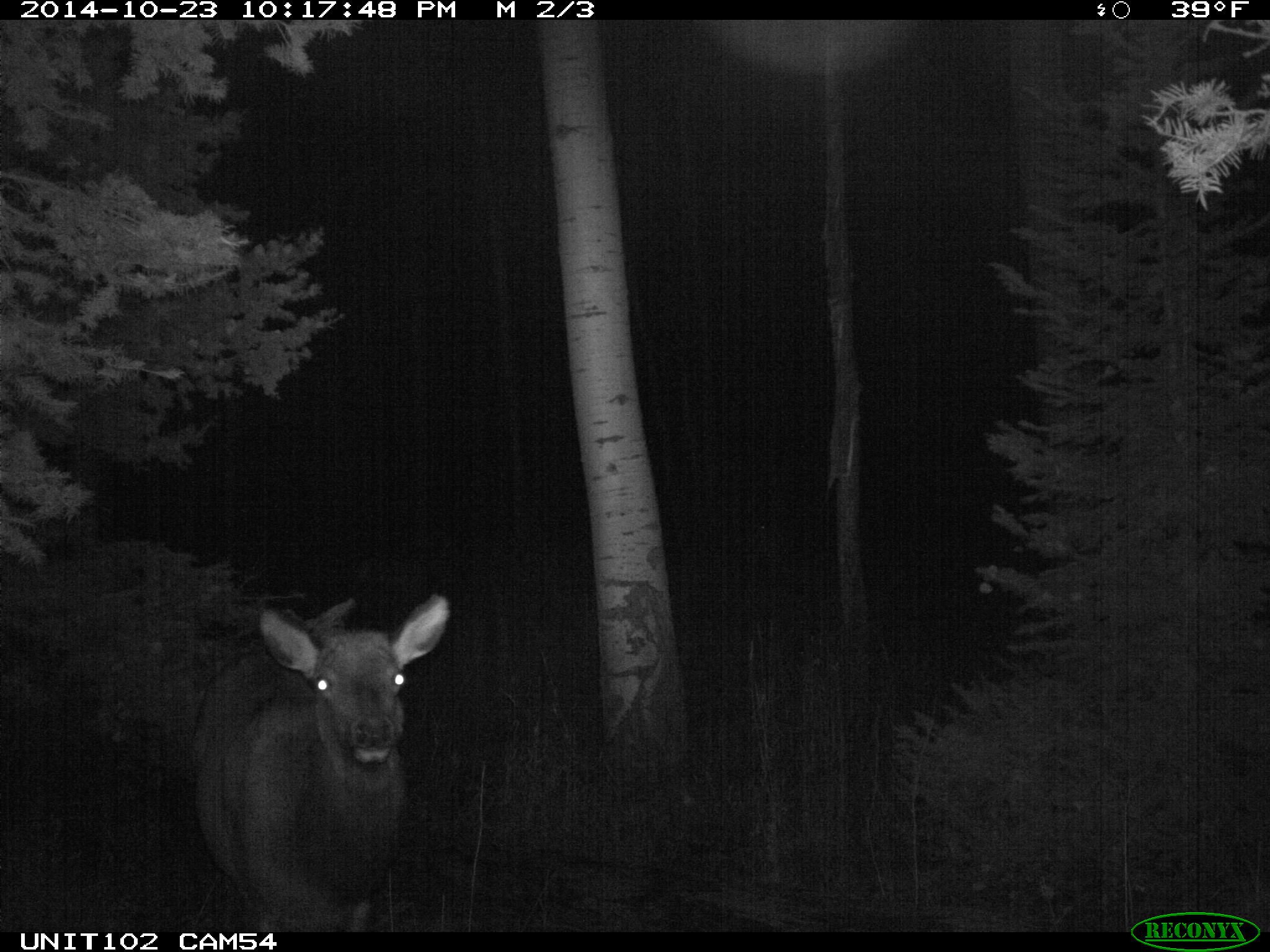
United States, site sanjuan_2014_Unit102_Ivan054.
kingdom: Animalia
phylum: Chordata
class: Mammalia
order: Artiodactyla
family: Cervidae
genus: Cervus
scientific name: Cervus elaphus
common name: red deer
Cervus elaphus (red deer).